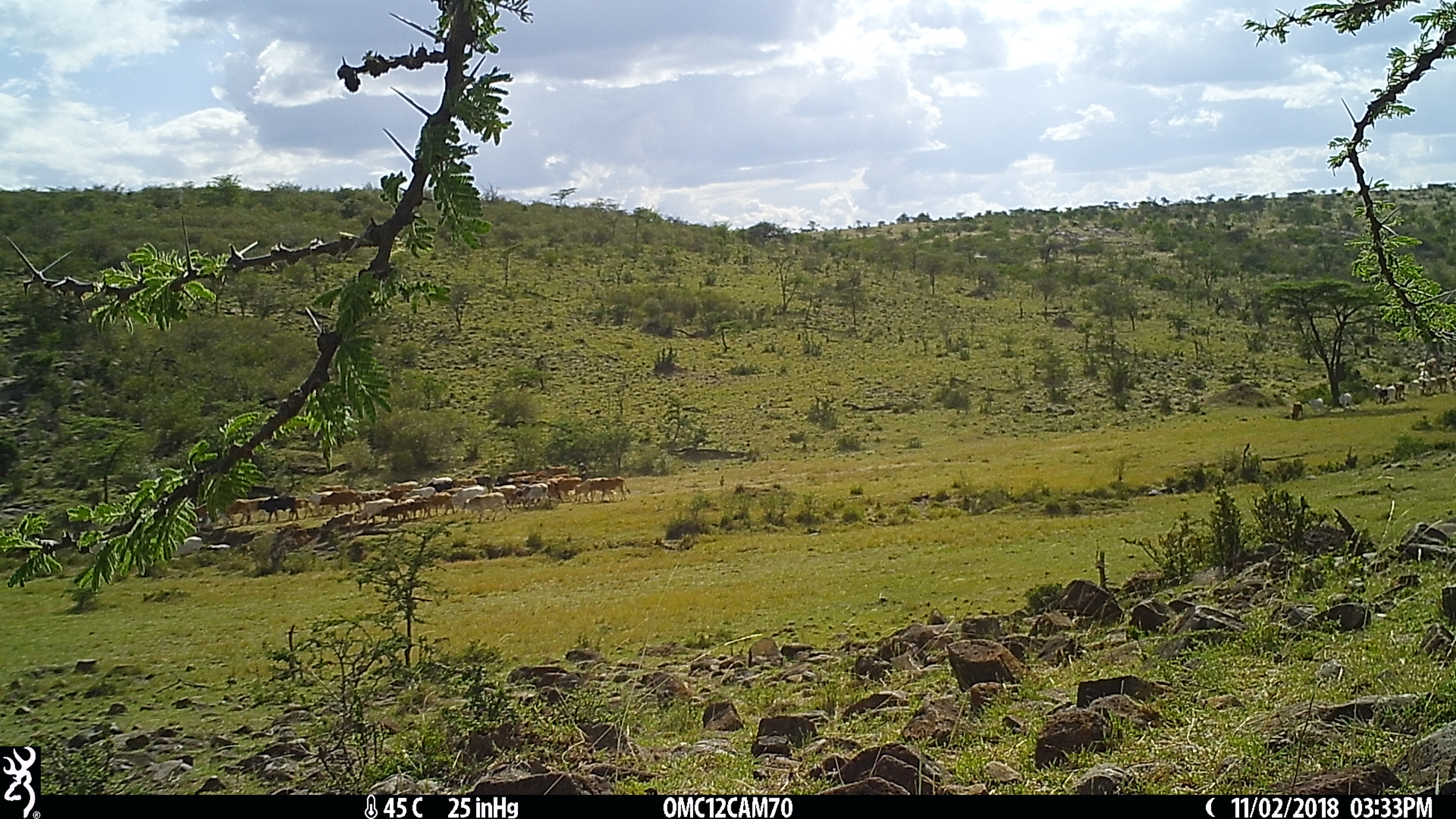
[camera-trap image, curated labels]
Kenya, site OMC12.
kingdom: Animalia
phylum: Chordata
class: Mammalia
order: Artiodactyla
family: Bovidae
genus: Bos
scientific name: Bos taurus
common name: cattle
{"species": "cattle (Bos taurus)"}